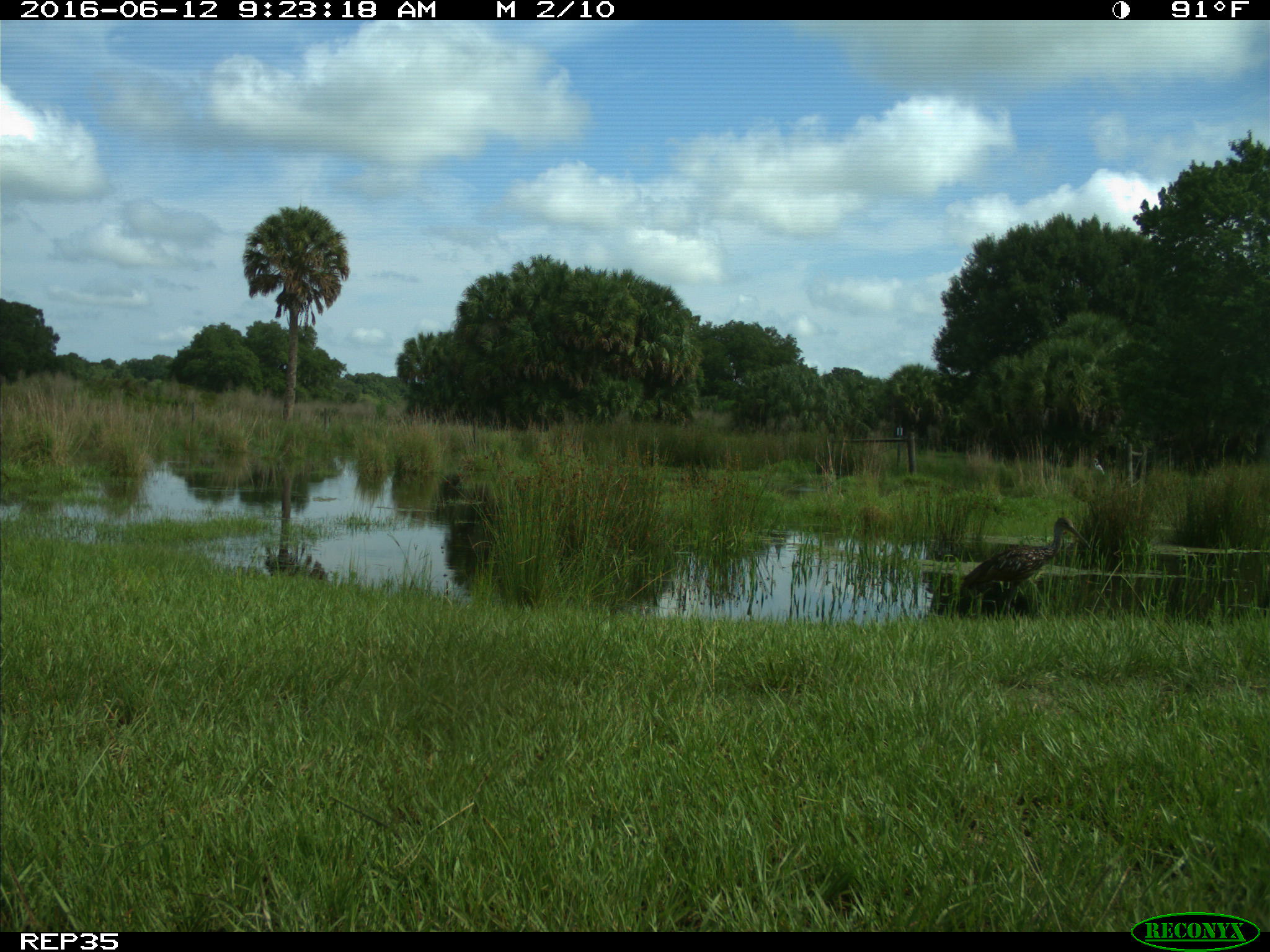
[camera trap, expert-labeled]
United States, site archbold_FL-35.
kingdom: Animalia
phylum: Chordata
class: Aves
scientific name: Aves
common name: birds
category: unidentified bird